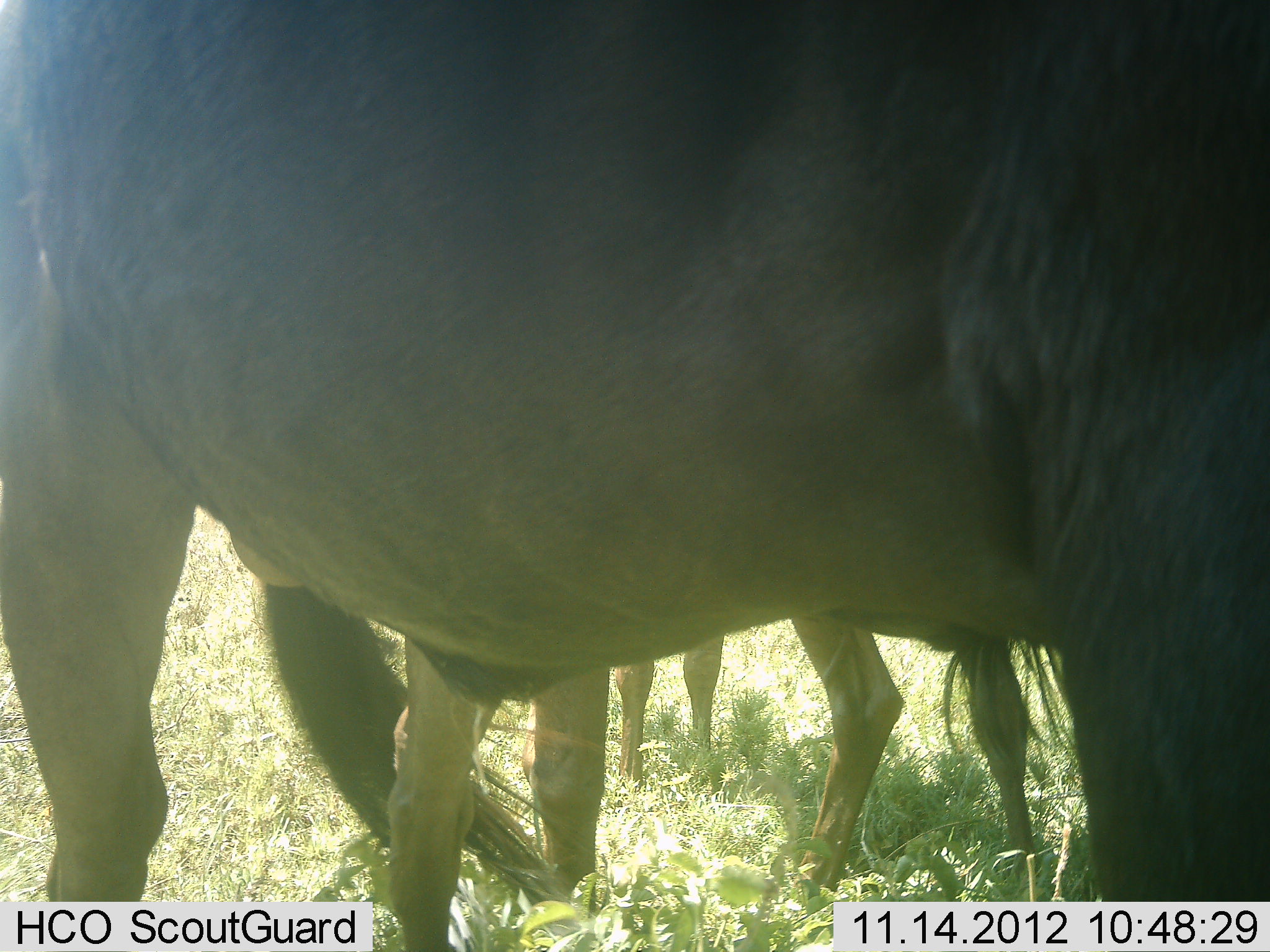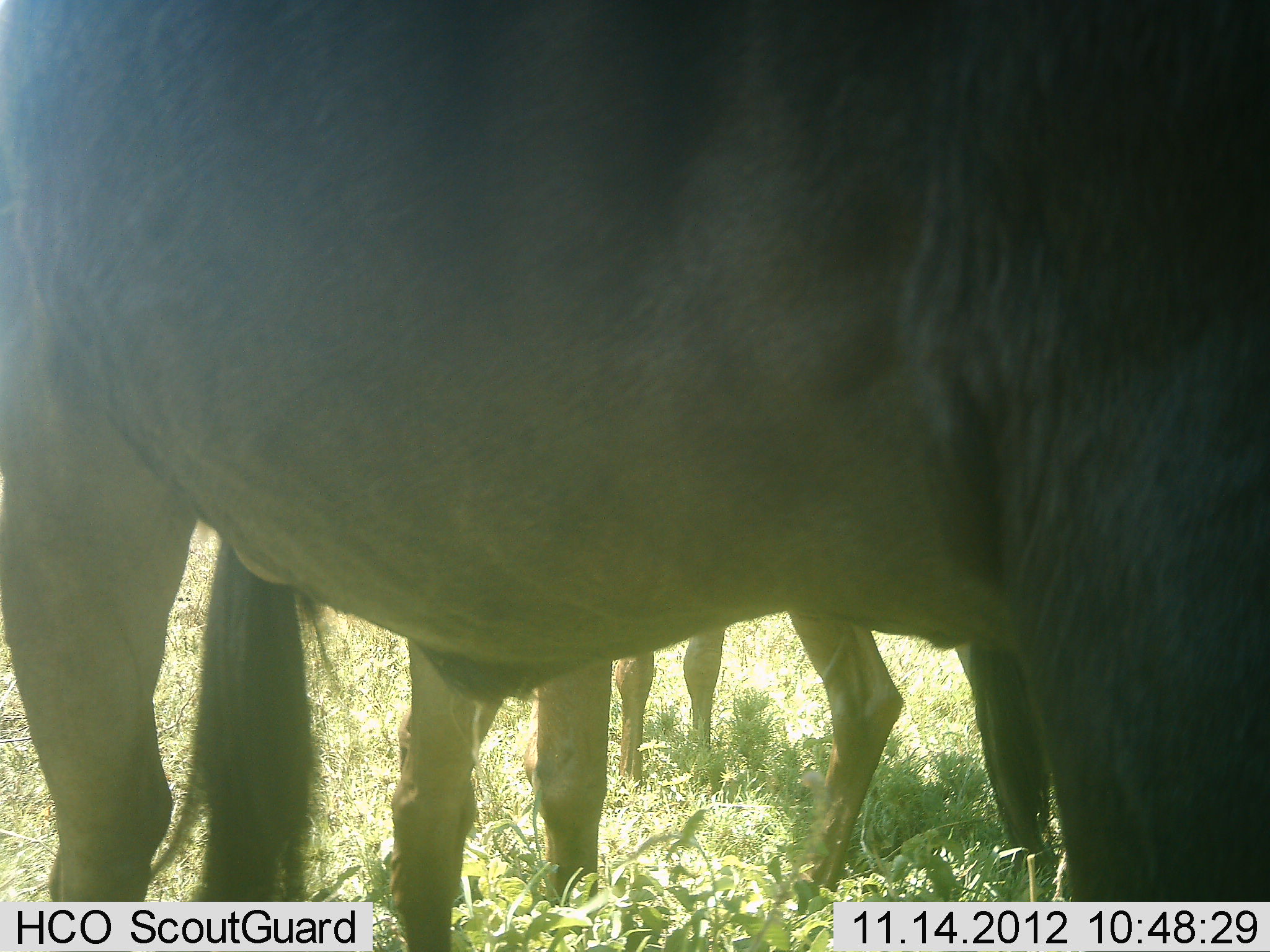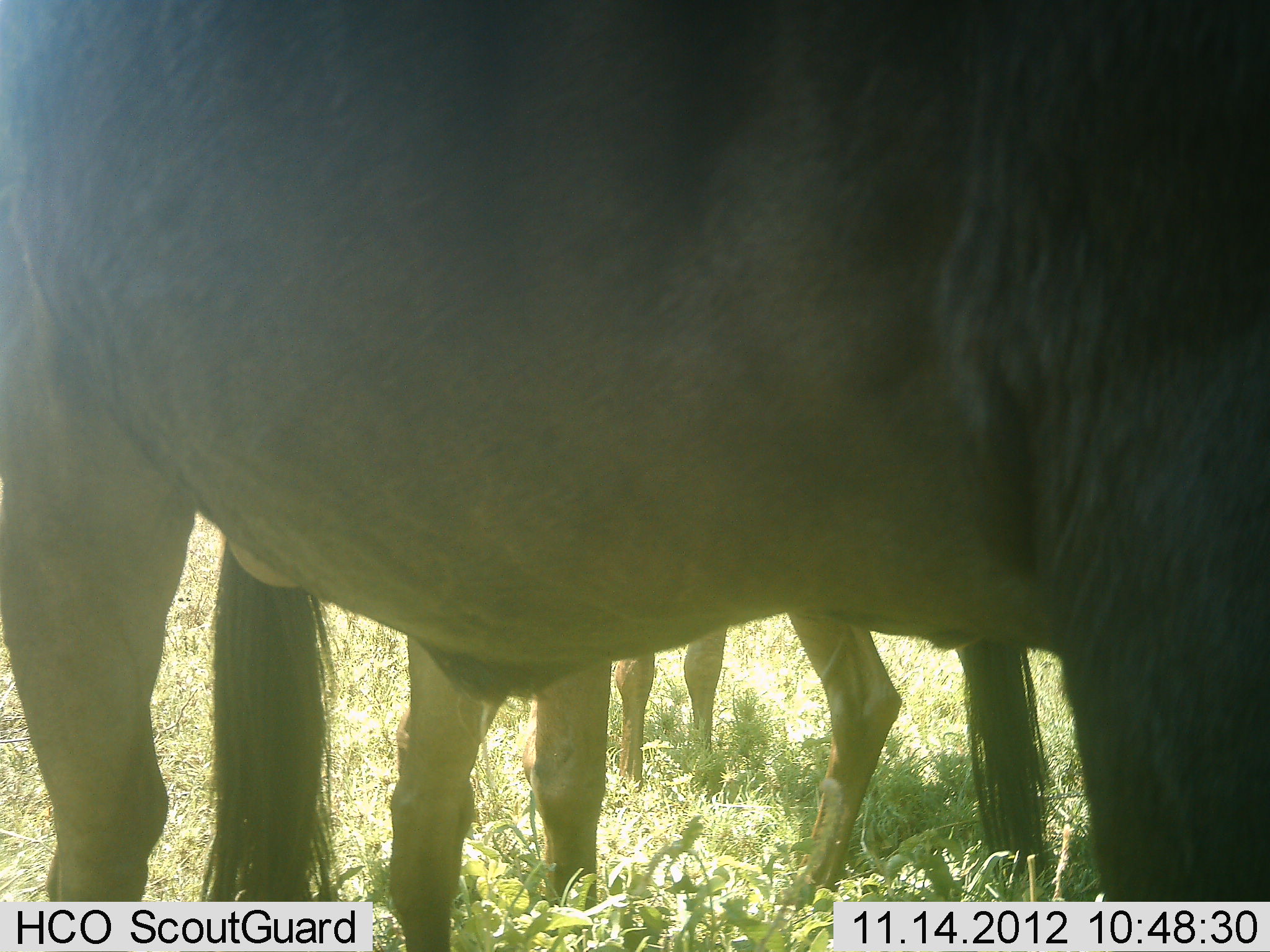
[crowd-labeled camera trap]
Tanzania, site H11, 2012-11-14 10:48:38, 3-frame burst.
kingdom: Animalia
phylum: Chordata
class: Mammalia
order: Artiodactyla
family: Bovidae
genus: Connochaetes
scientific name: Connochaetes taurinus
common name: blue wildebeest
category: wildebeest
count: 3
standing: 90%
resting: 10%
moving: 0%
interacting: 0%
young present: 0%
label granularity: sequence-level